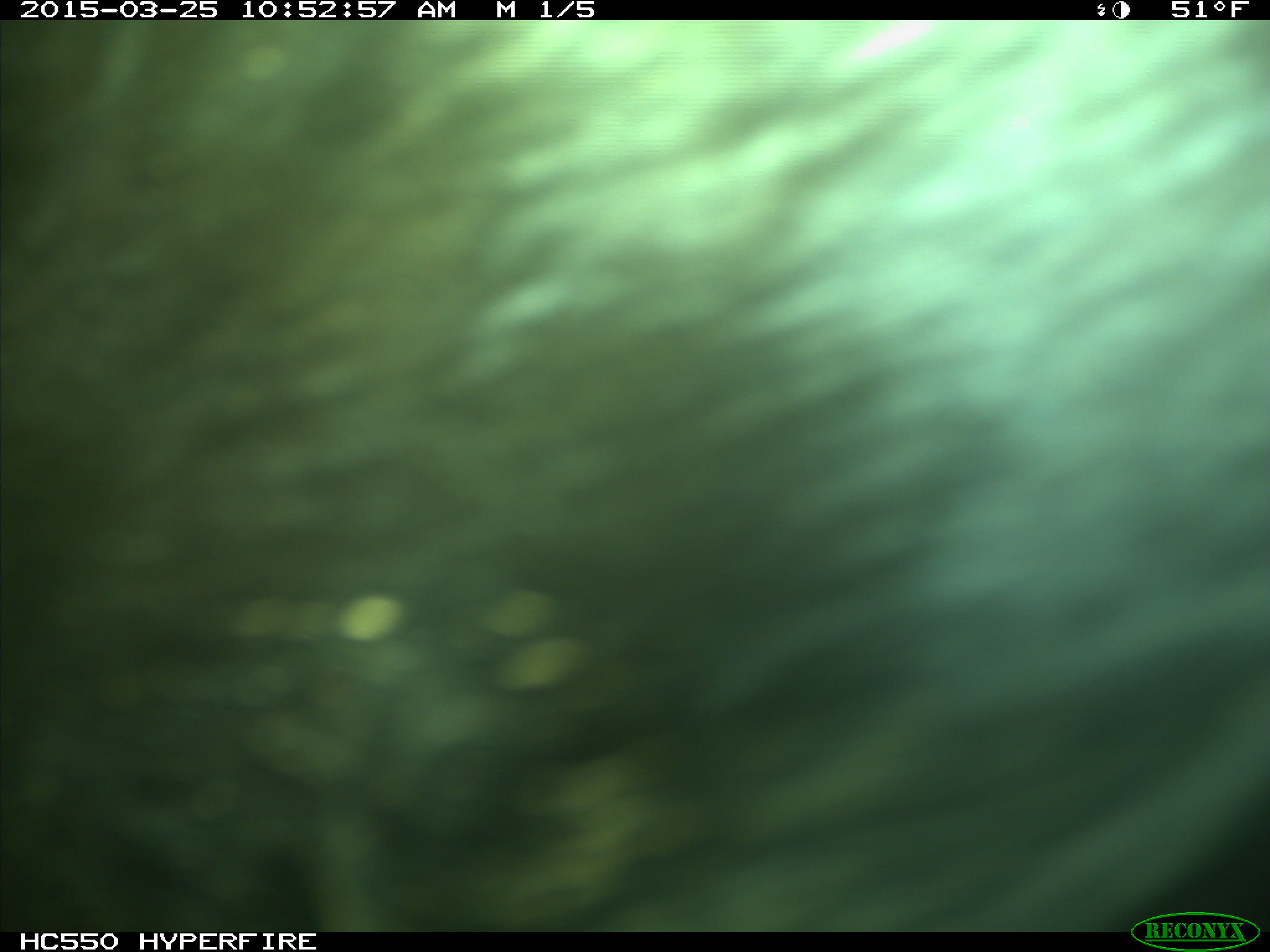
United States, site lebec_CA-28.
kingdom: Animalia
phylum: Chordata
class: Mammalia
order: Artiodactyla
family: Bovidae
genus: Bos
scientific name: Bos taurus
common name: domestic cow